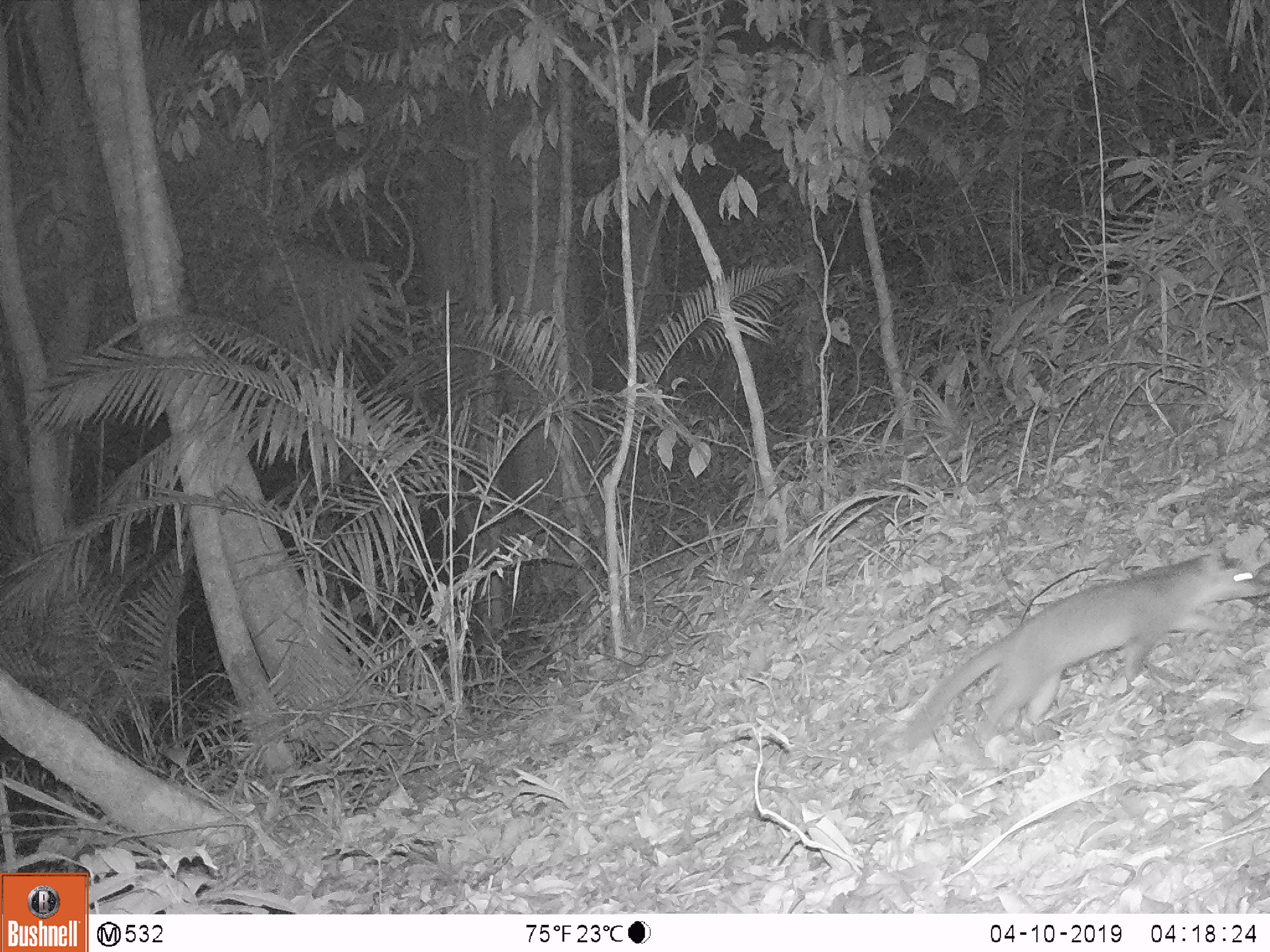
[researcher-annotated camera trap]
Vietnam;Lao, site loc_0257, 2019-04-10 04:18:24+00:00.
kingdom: Animalia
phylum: Chordata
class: Mammalia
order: Carnivora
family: Mustelidae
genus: Melogale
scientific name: Melogale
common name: ferret badger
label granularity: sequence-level